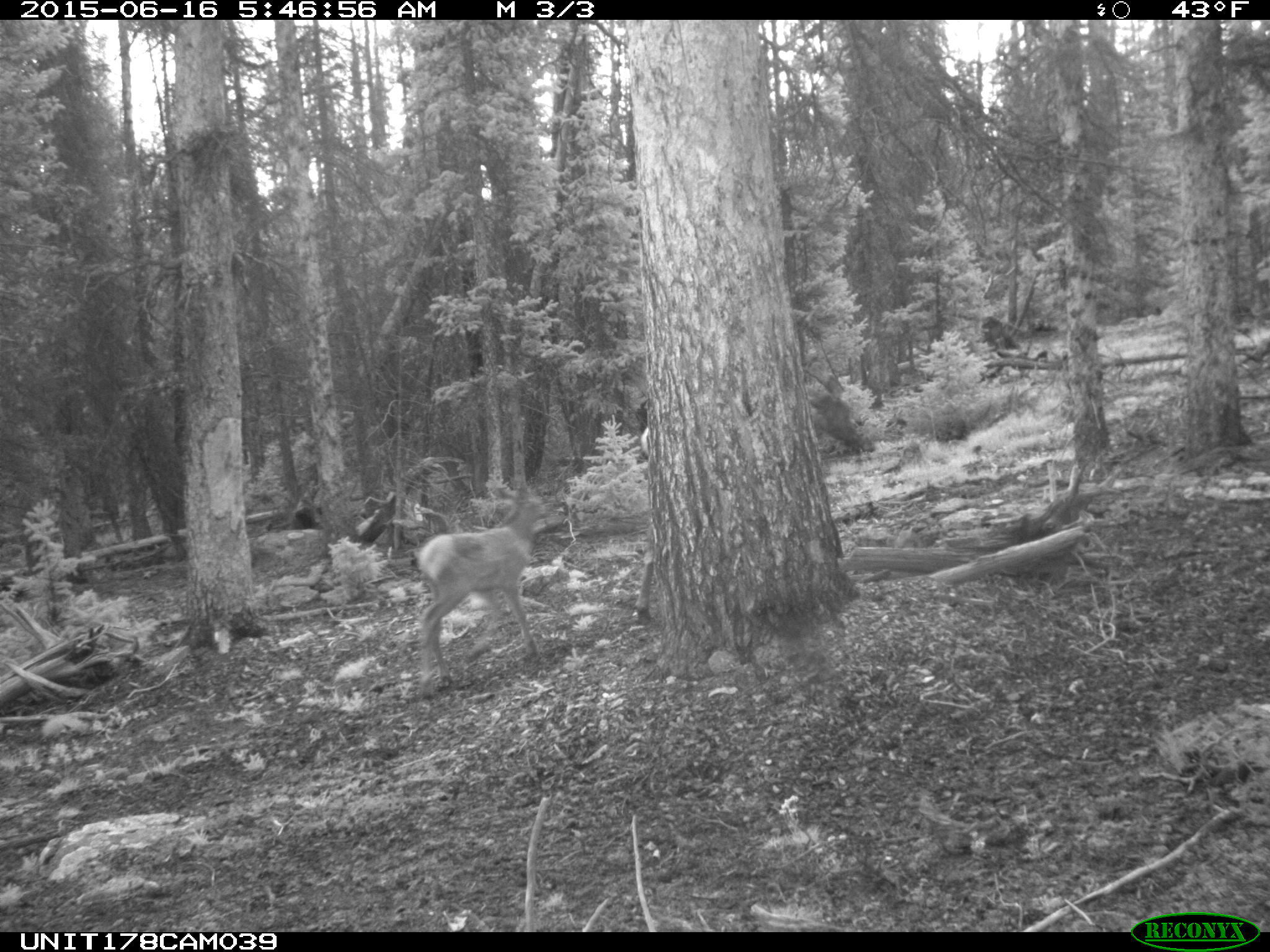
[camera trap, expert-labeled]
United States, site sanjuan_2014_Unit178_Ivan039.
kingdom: Animalia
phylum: Chordata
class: Mammalia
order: Artiodactyla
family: Cervidae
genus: Cervus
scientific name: Cervus elaphus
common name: red deer